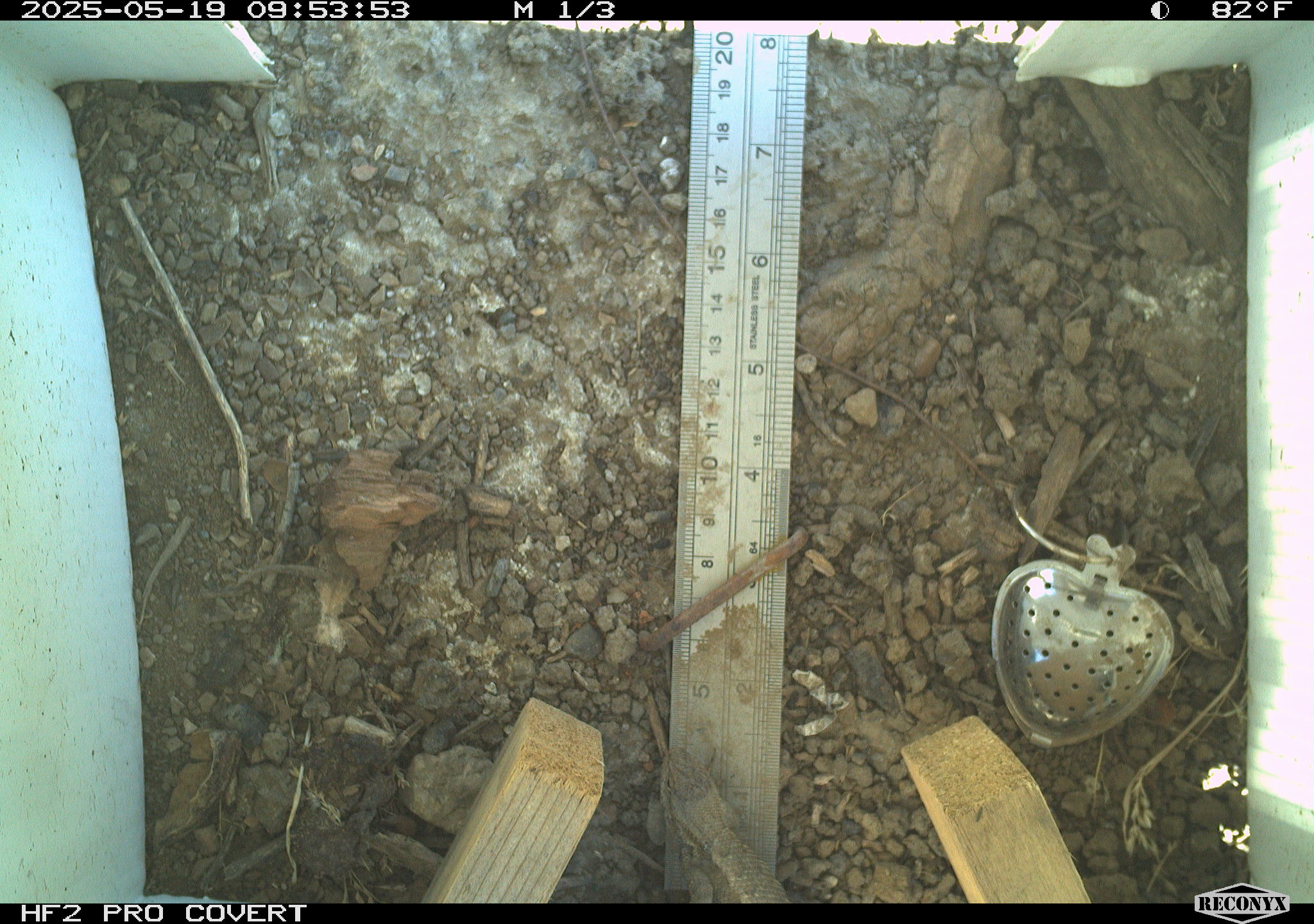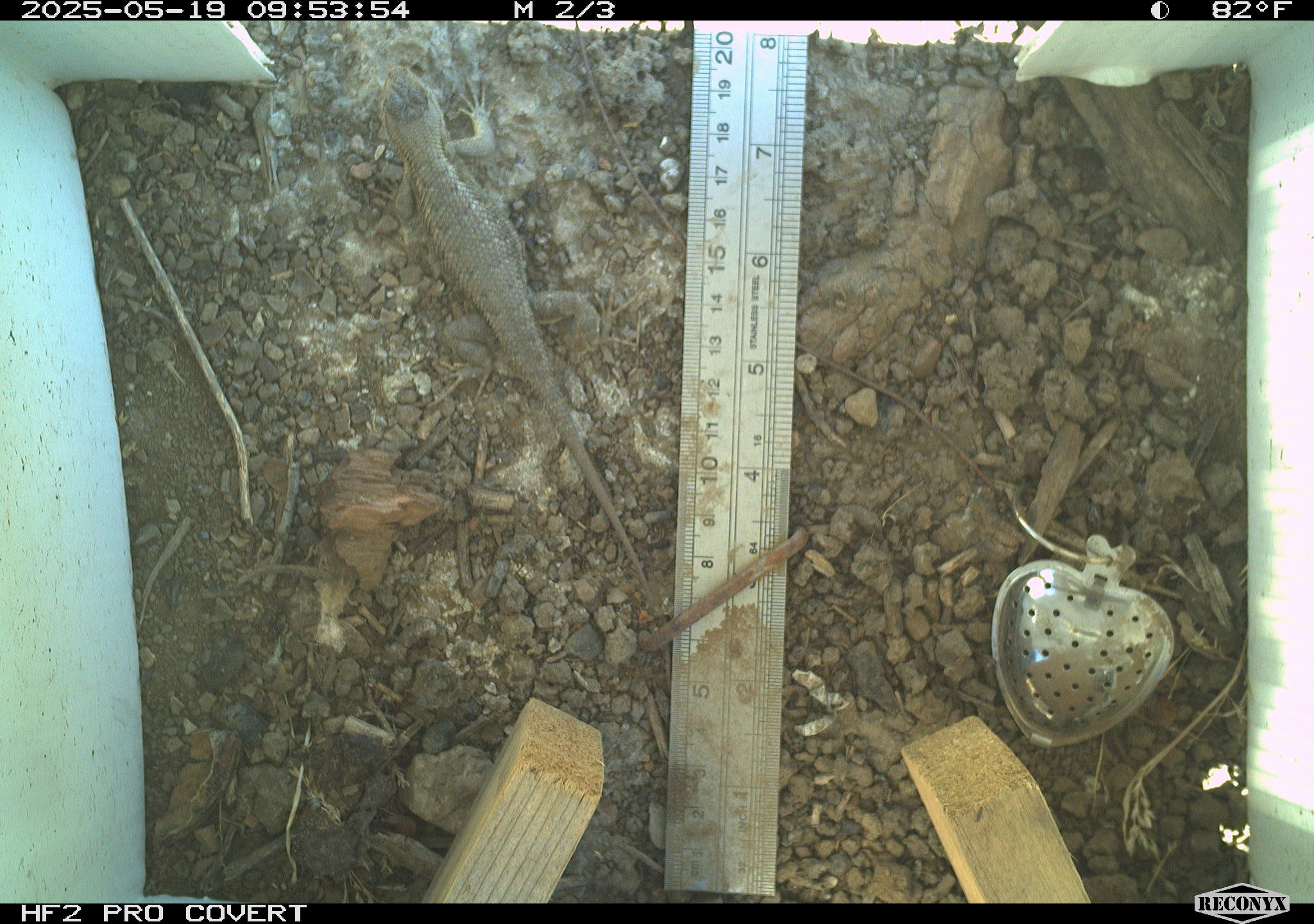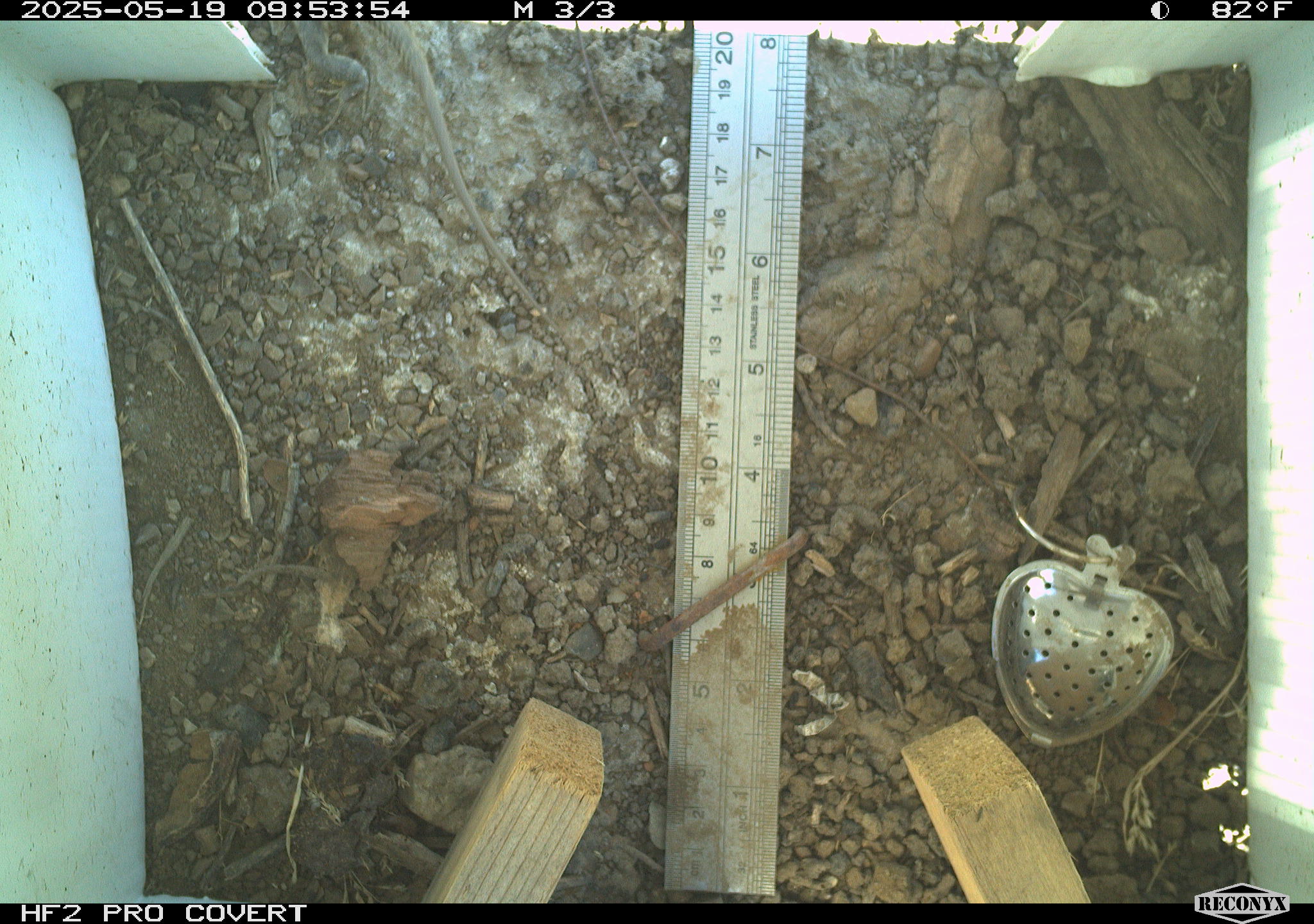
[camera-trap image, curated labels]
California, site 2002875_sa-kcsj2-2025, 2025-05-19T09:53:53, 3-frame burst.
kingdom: Animalia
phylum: Chordata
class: Reptilia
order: Squamata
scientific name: Squamata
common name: lizards and snakes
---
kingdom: Animalia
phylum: Chordata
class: Reptilia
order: Squamata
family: Phrynosomatidae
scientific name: Phrynosomatidae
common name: north american spiny lizards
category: sceloporus/uta species